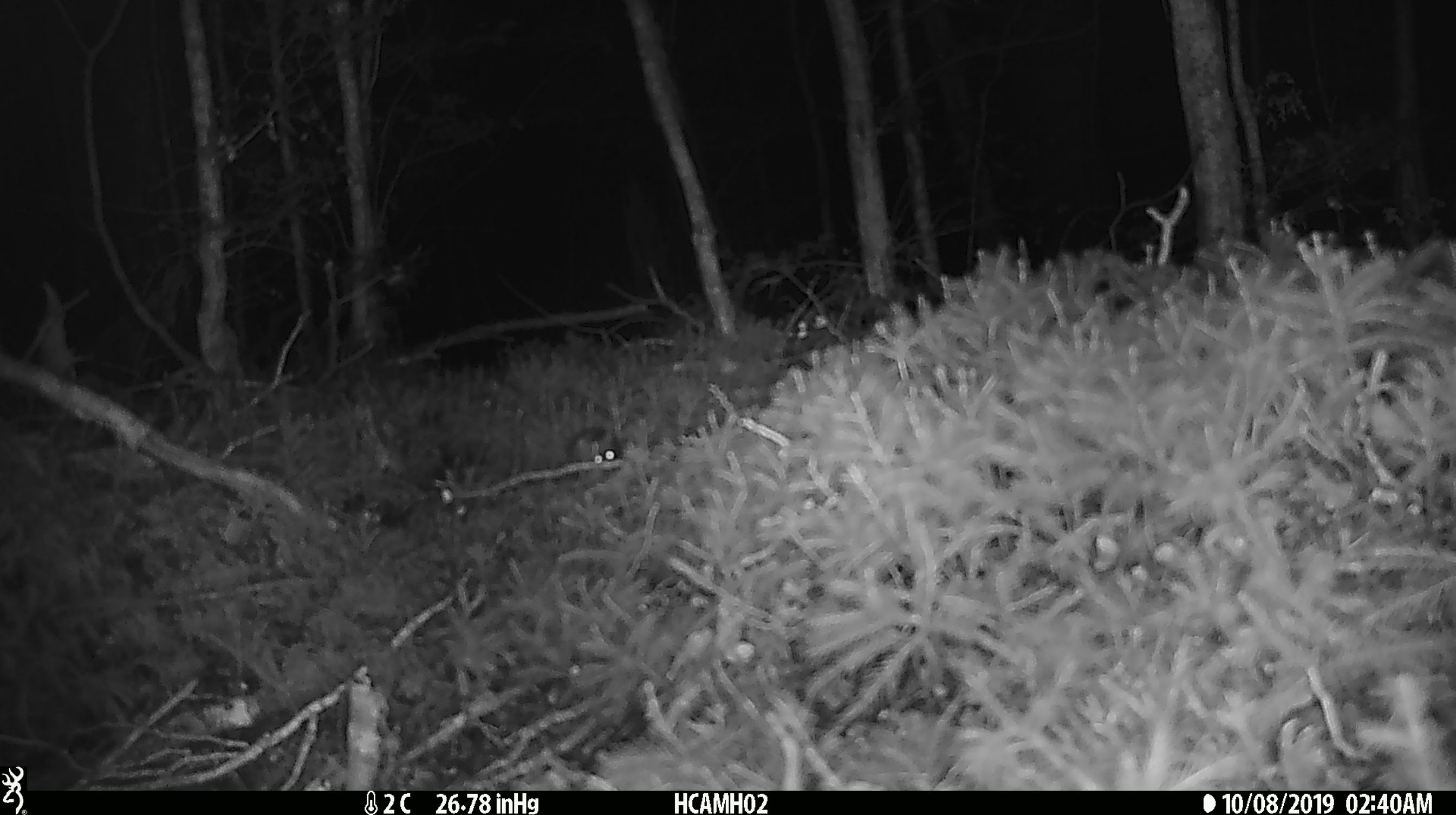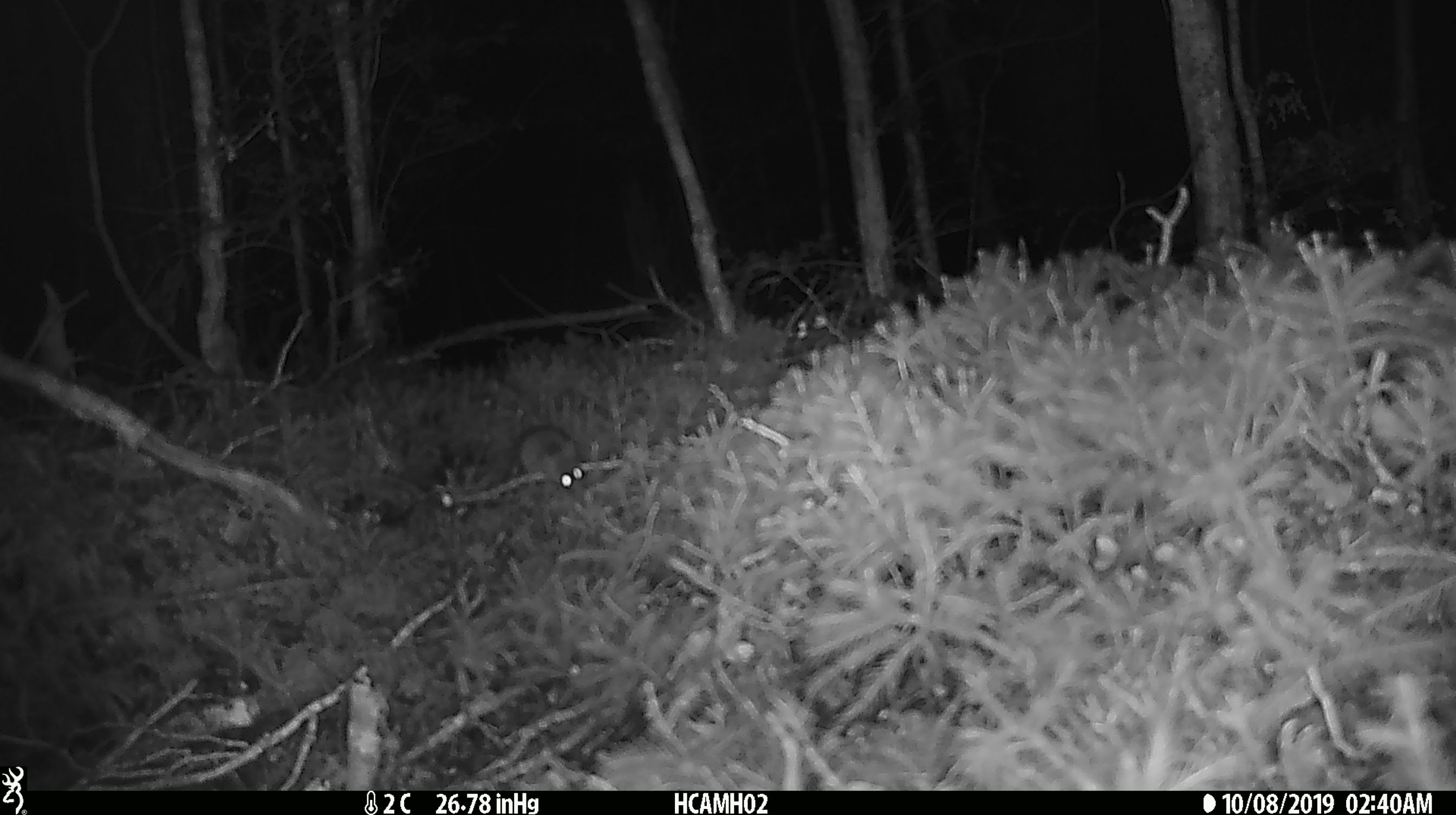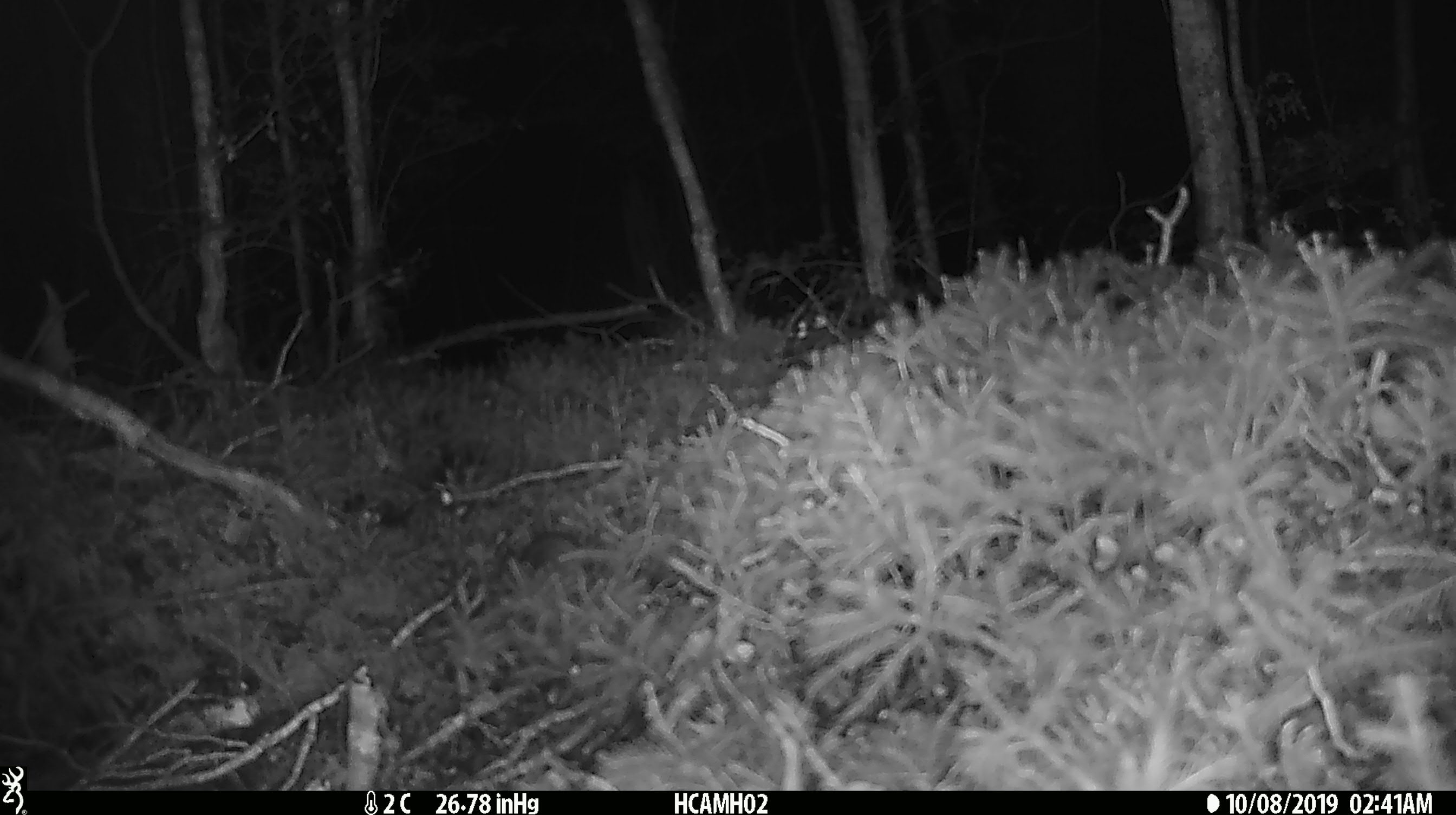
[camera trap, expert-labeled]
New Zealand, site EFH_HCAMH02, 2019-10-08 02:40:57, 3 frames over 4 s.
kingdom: Animalia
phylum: Chordata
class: Mammalia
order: Rodentia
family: Muridae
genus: Mus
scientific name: Mus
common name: mouse